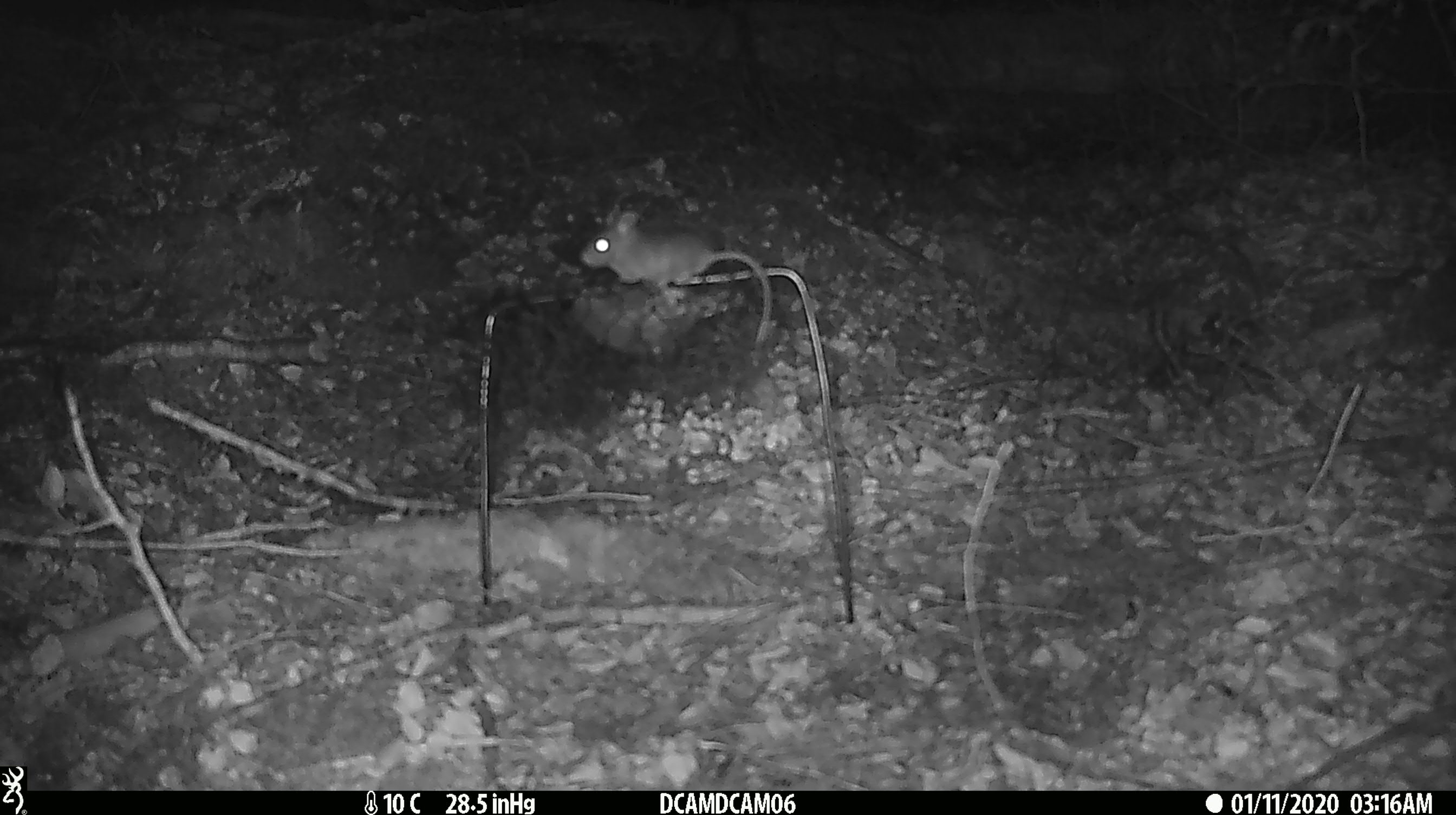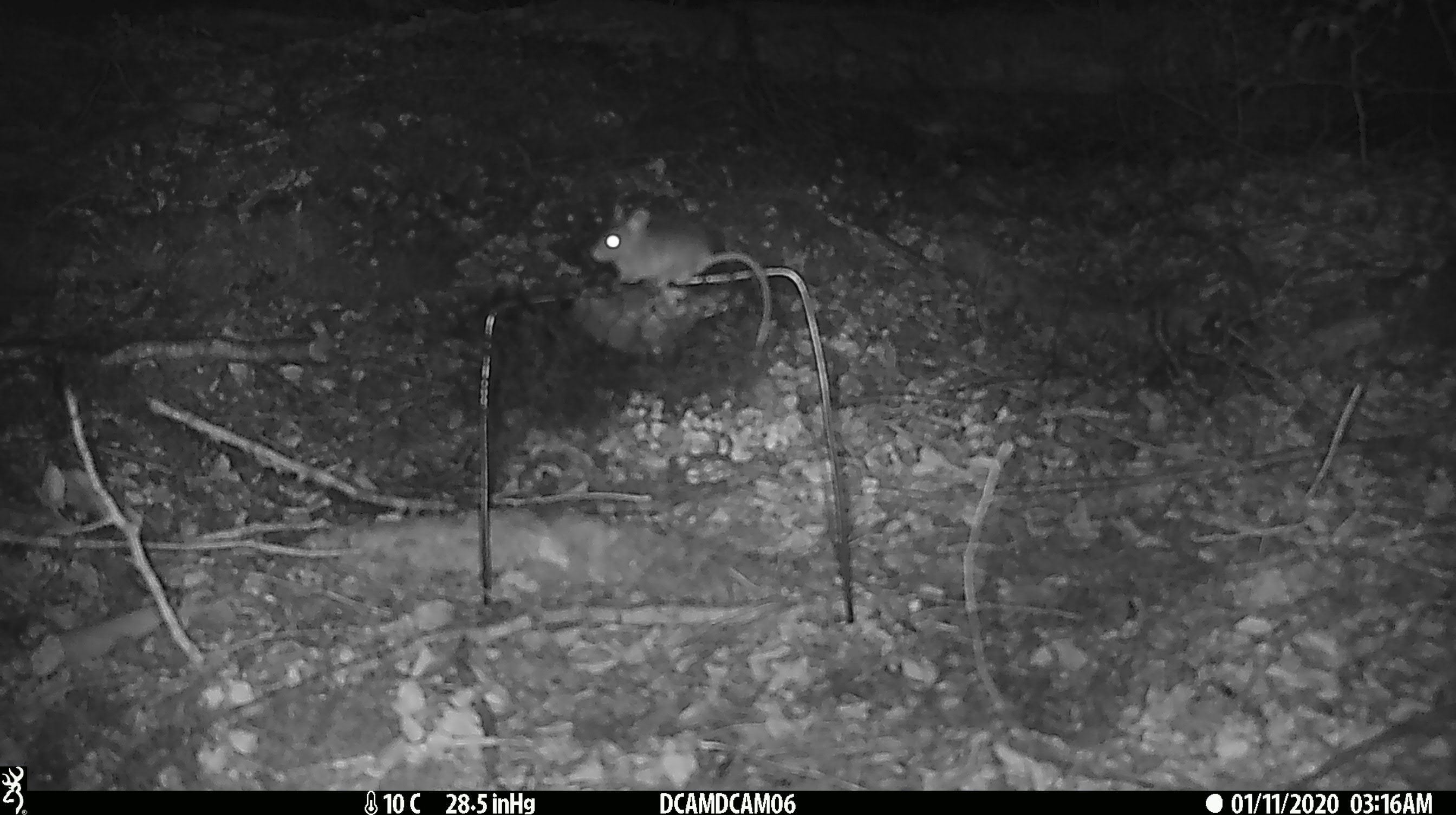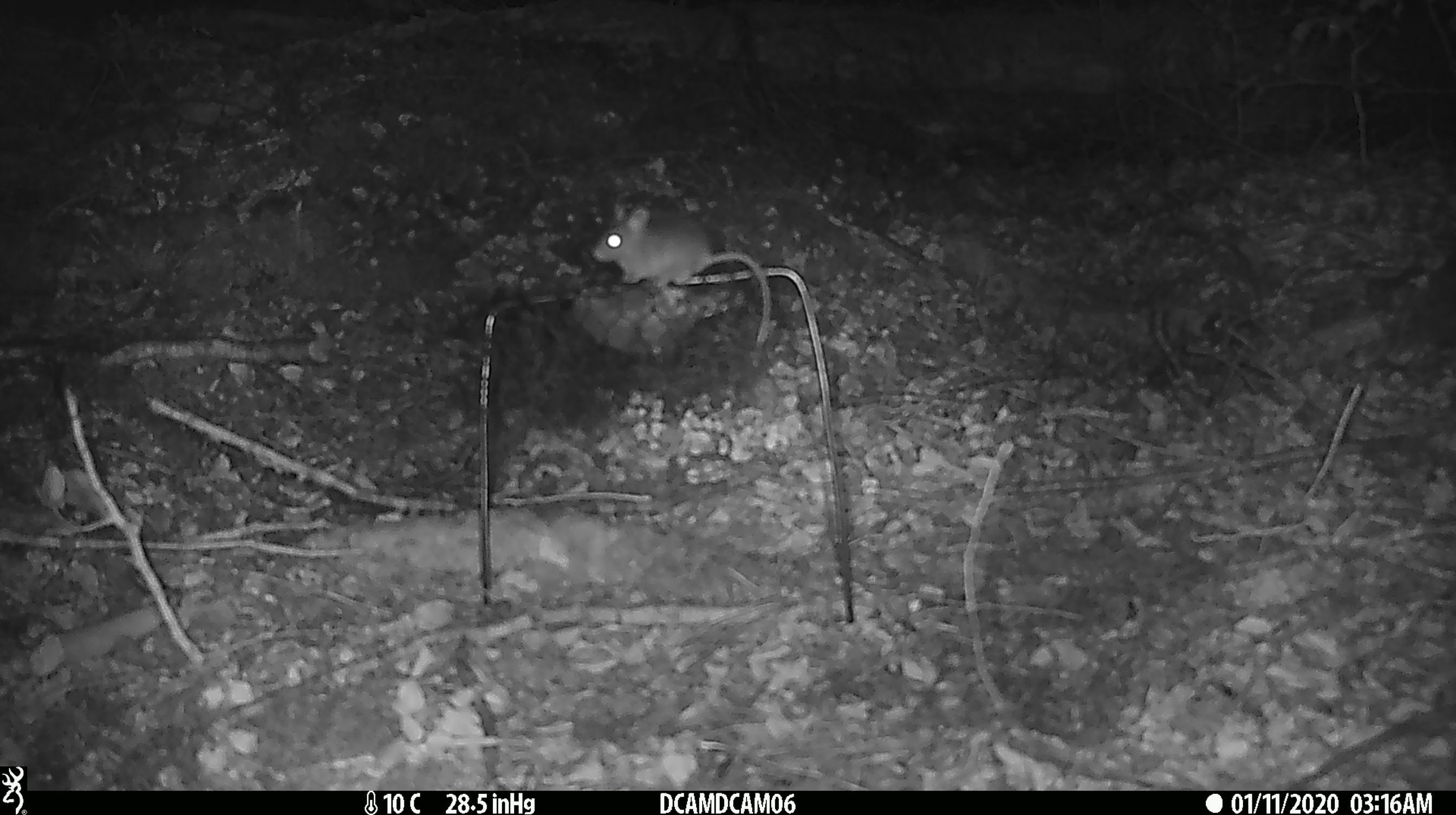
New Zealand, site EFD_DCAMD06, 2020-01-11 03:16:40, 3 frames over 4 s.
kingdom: Animalia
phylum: Chordata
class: Mammalia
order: Rodentia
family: Muridae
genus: Mus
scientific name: Mus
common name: mouse